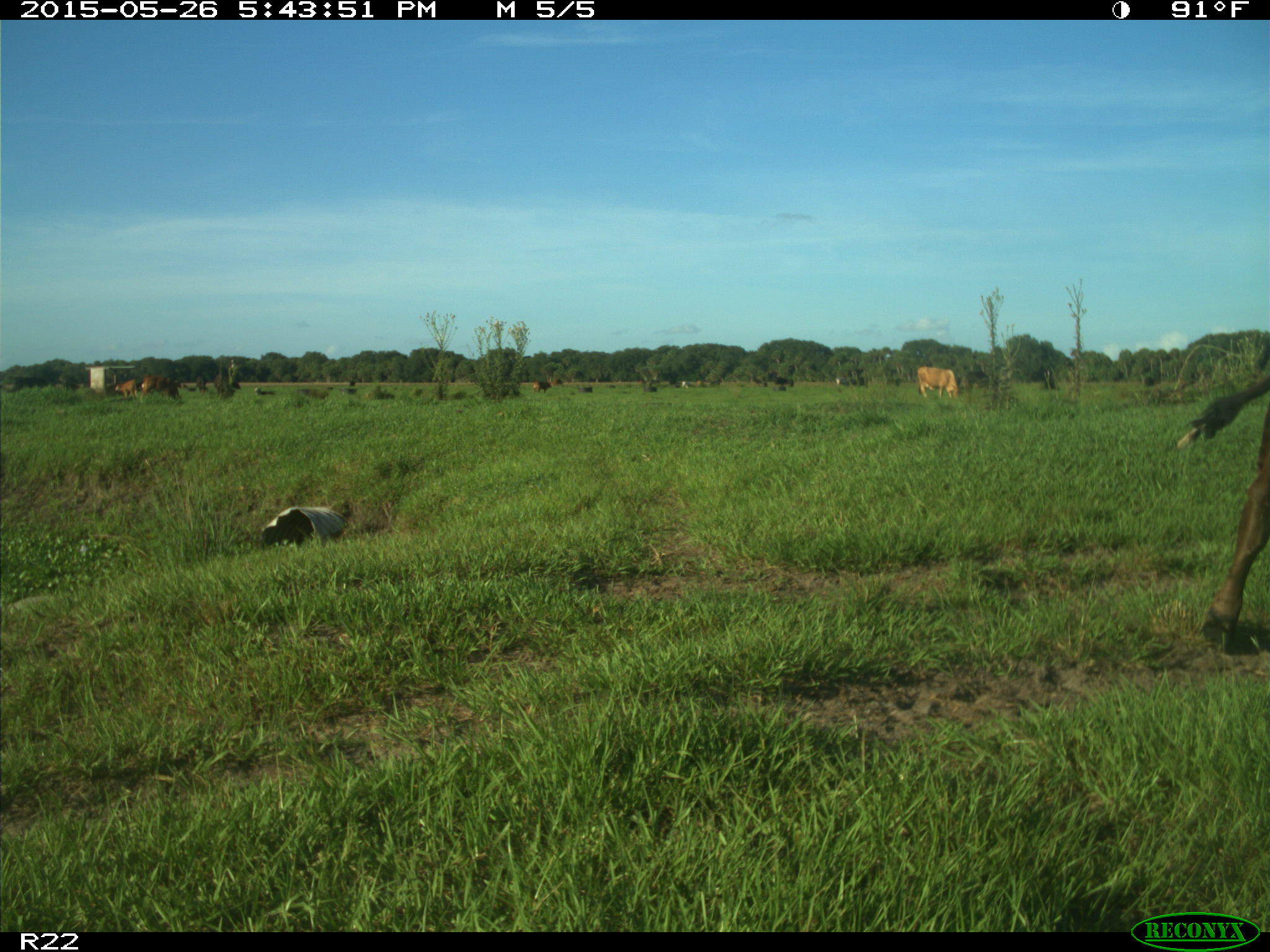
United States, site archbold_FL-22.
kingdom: Animalia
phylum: Chordata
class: Mammalia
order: Artiodactyla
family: Bovidae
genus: Bos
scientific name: Bos taurus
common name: domestic cow